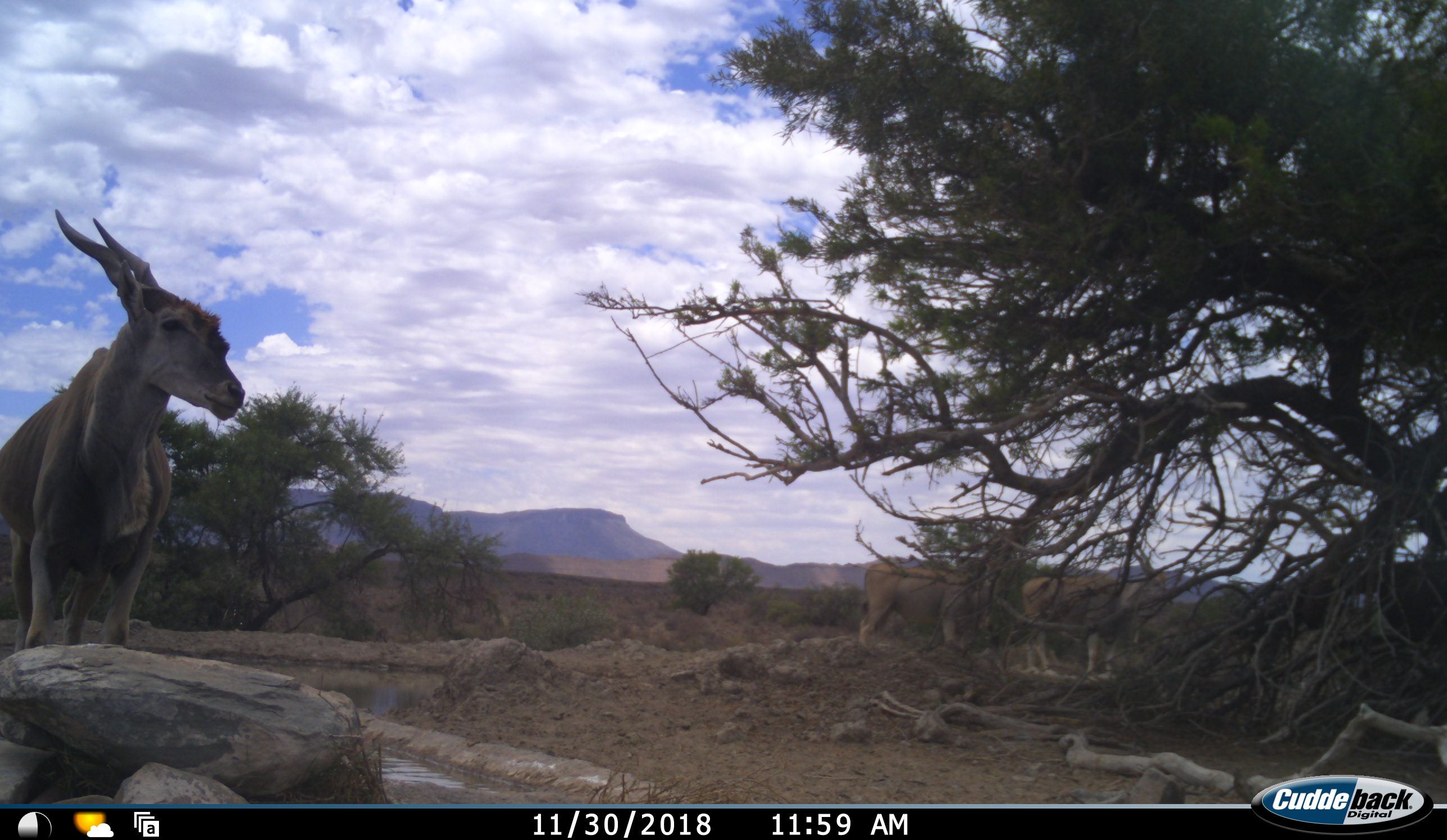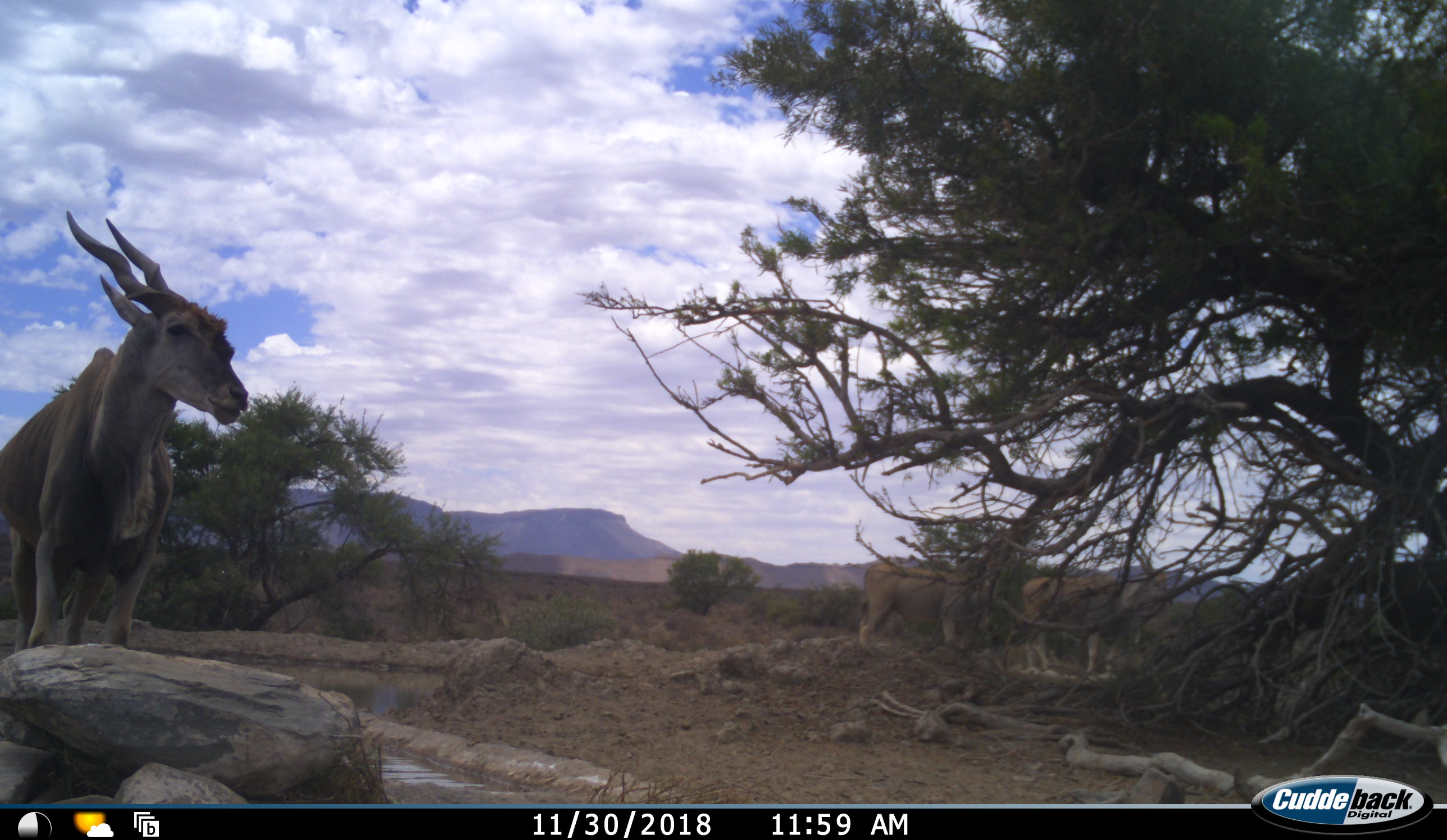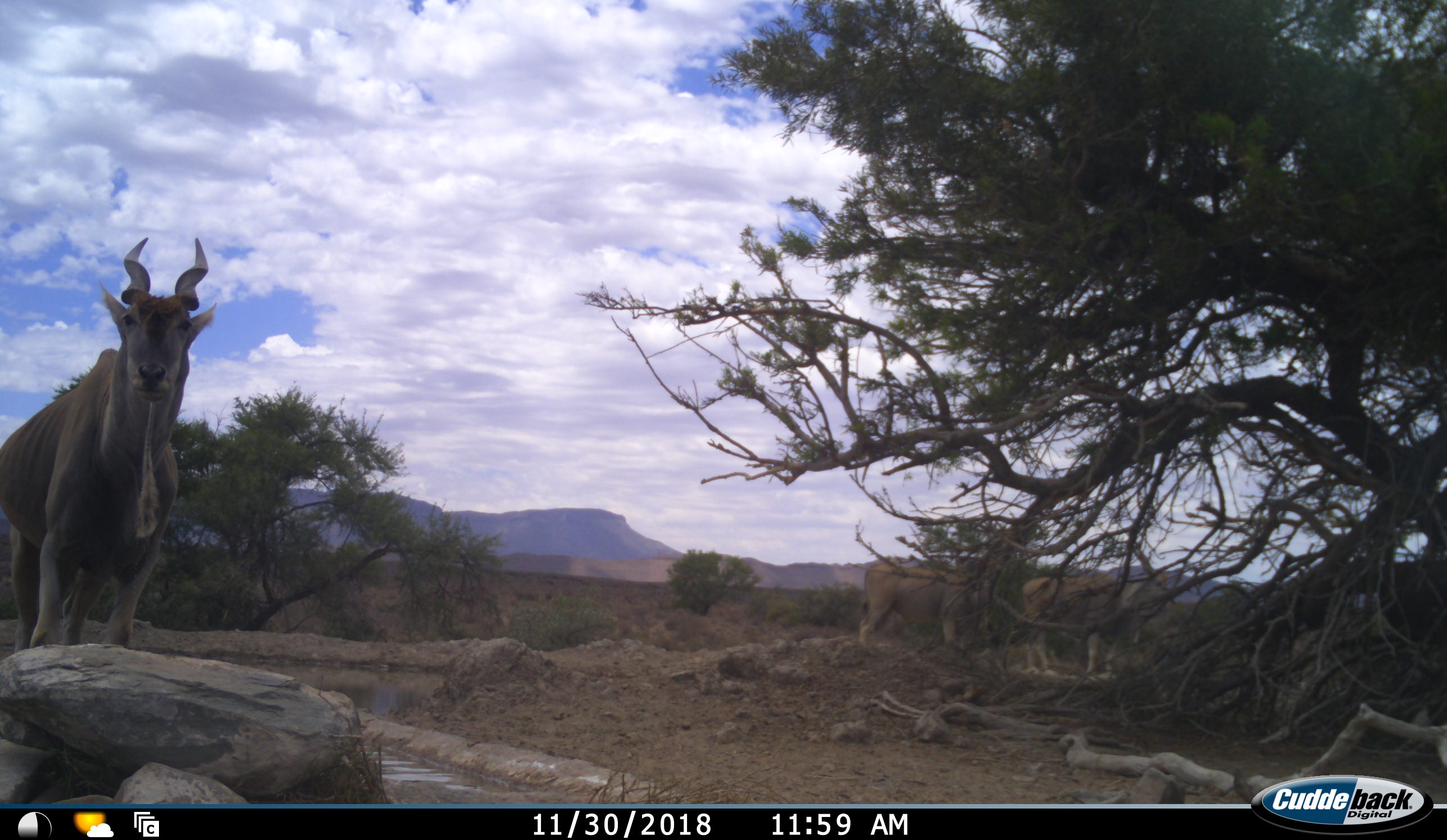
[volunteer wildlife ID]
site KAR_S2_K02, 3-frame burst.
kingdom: Animalia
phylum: Chordata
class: Mammalia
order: Artiodactyla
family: Bovidae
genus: Tragelaphus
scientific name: Tragelaphus oryx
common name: eland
Eland (Tragelaphus oryx), count 3. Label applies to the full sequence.